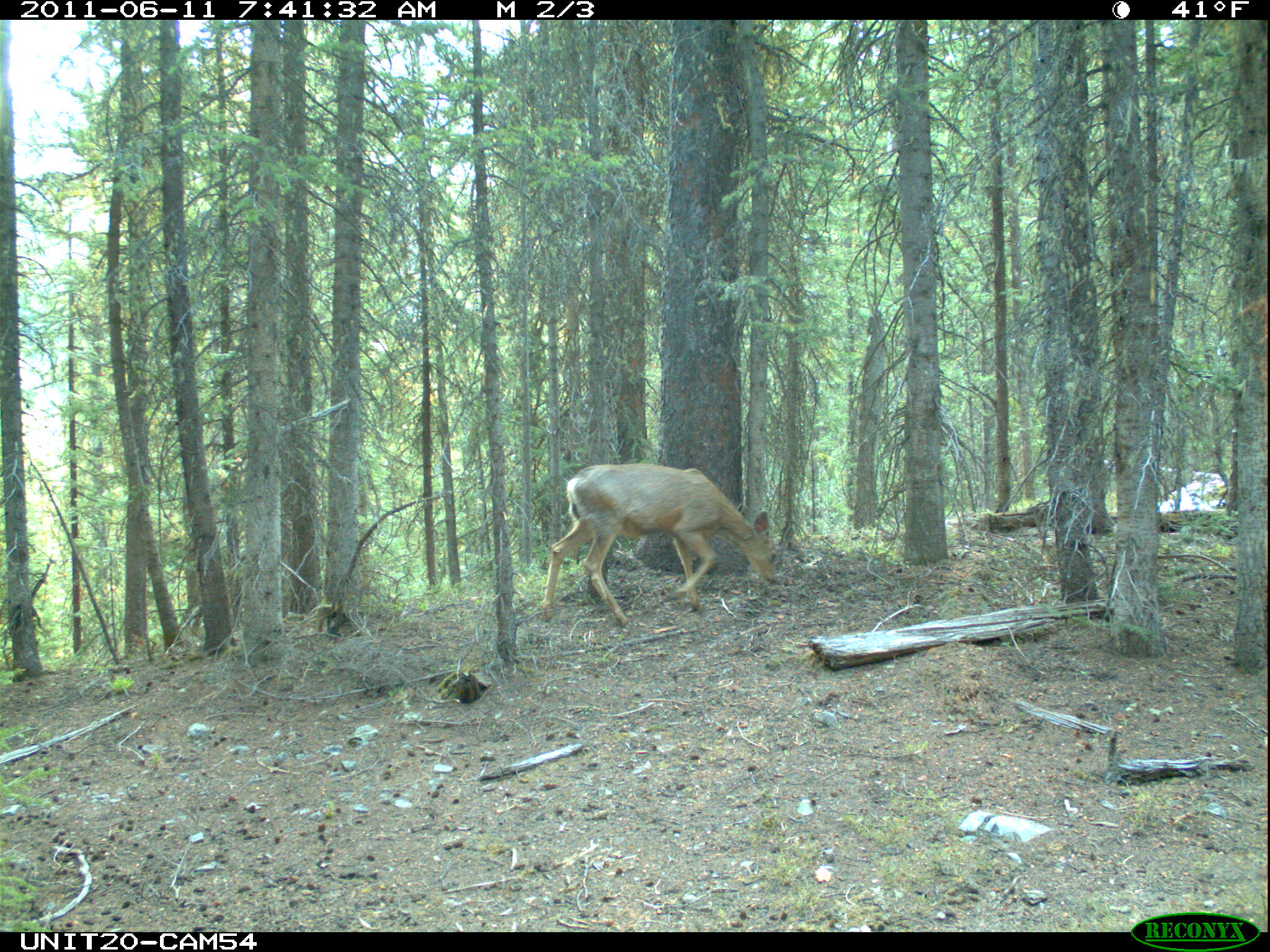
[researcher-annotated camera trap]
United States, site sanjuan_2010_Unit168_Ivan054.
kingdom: Animalia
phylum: Chordata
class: Mammalia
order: Artiodactyla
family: Cervidae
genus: Odocoileus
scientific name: Odocoileus hemionus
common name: mule deer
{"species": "Odocoileus hemionus (mule deer)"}